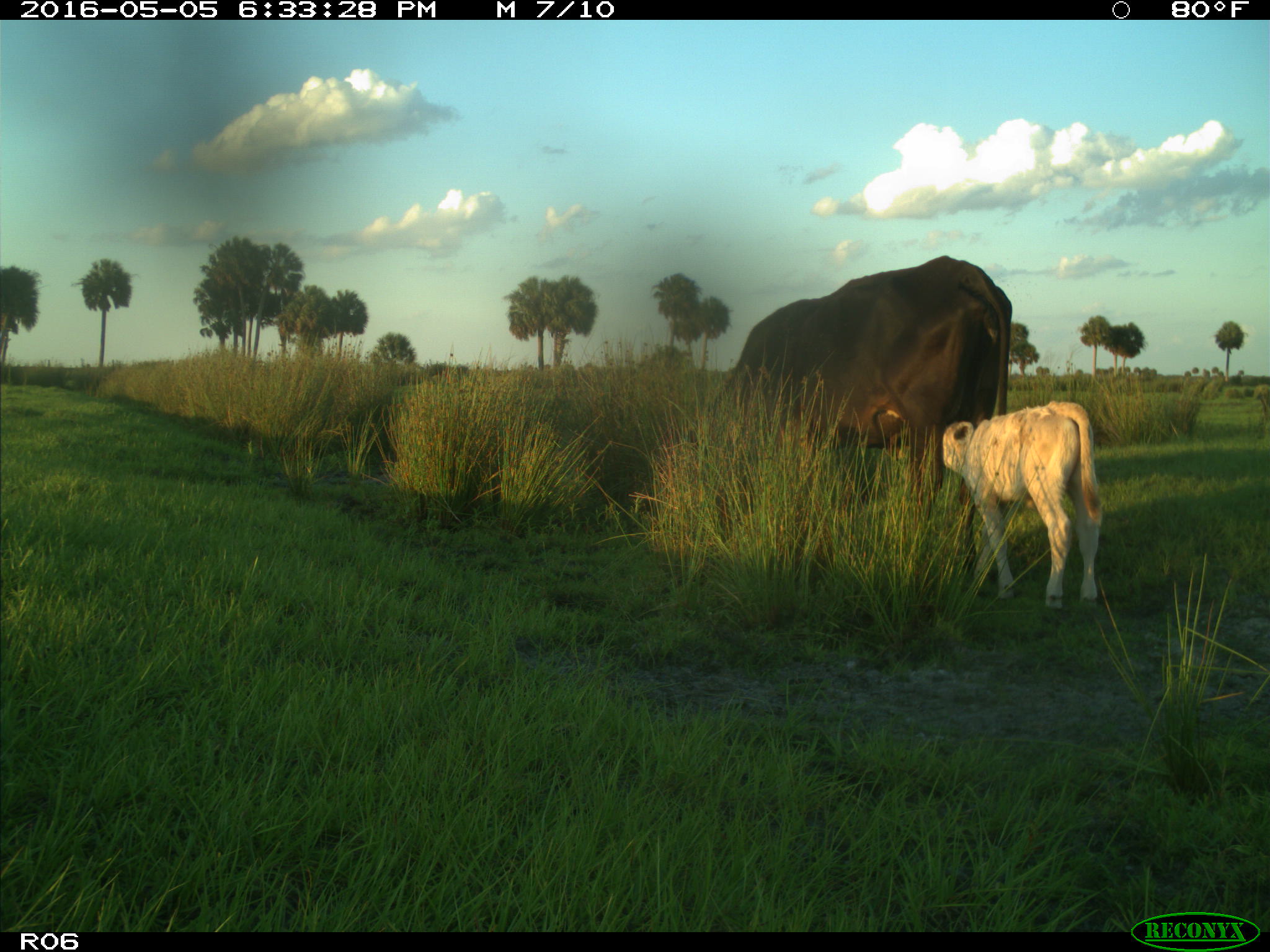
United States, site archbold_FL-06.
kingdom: Animalia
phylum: Chordata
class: Mammalia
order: Artiodactyla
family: Bovidae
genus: Bos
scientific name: Bos taurus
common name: domestic cow